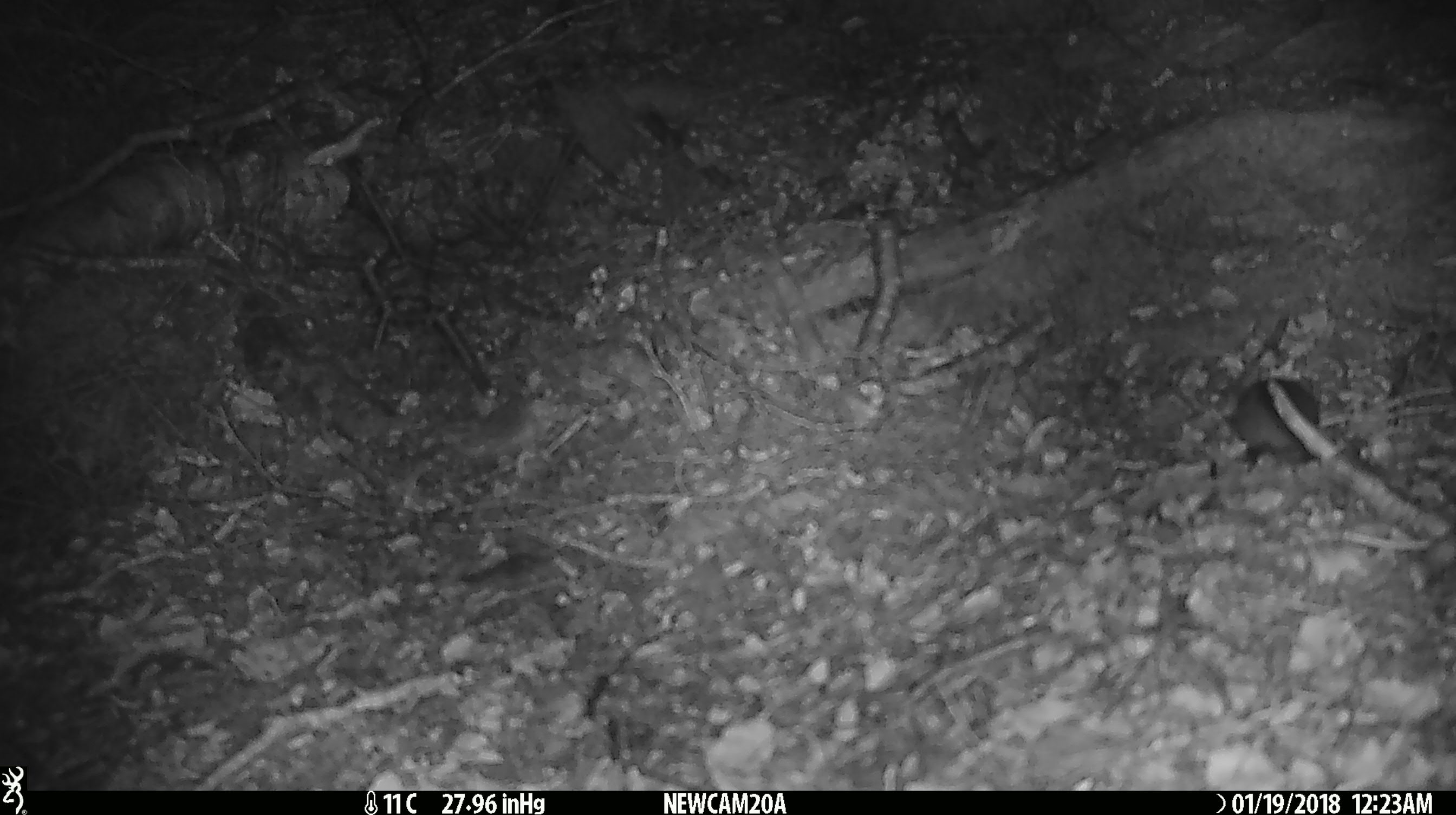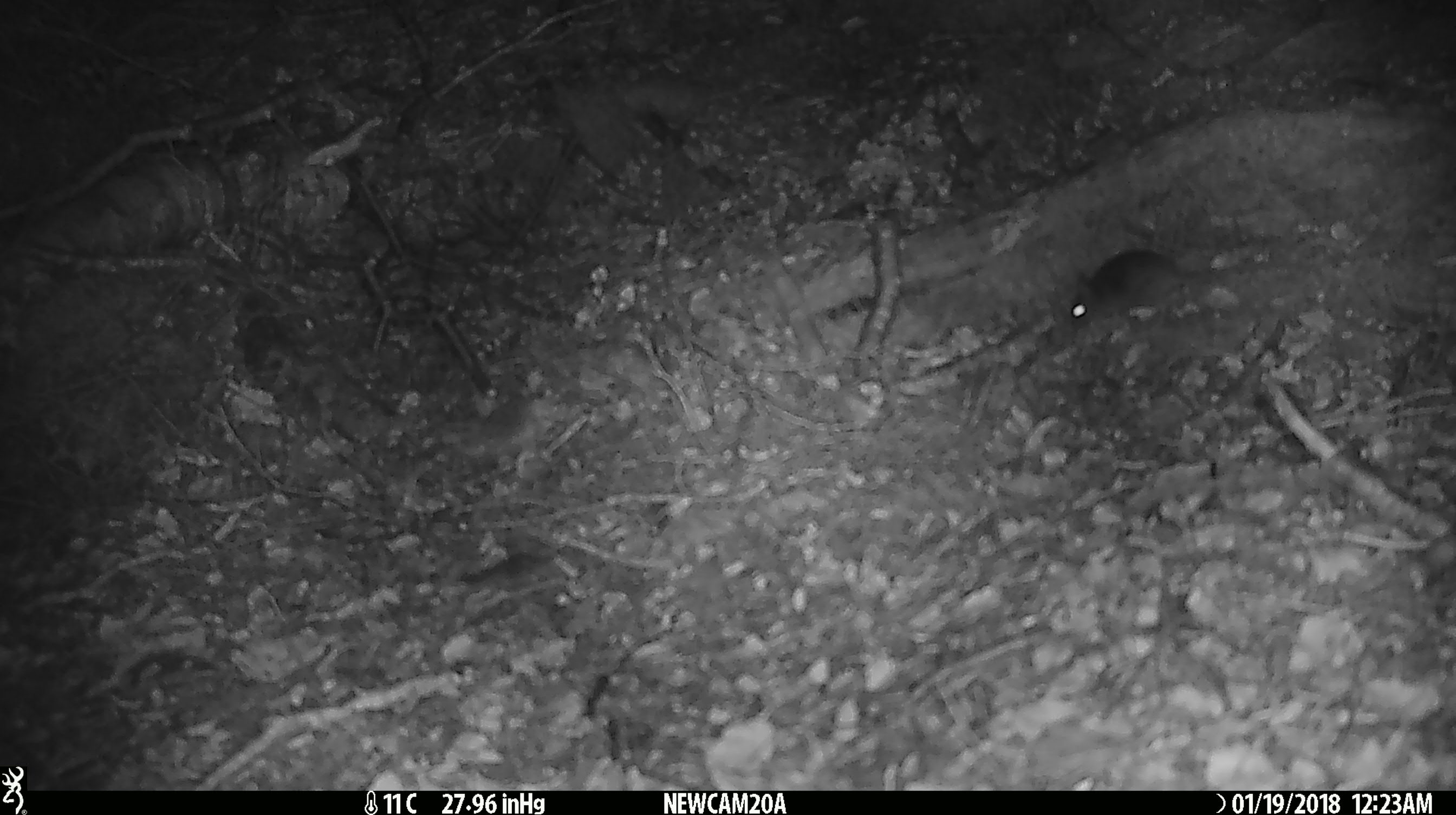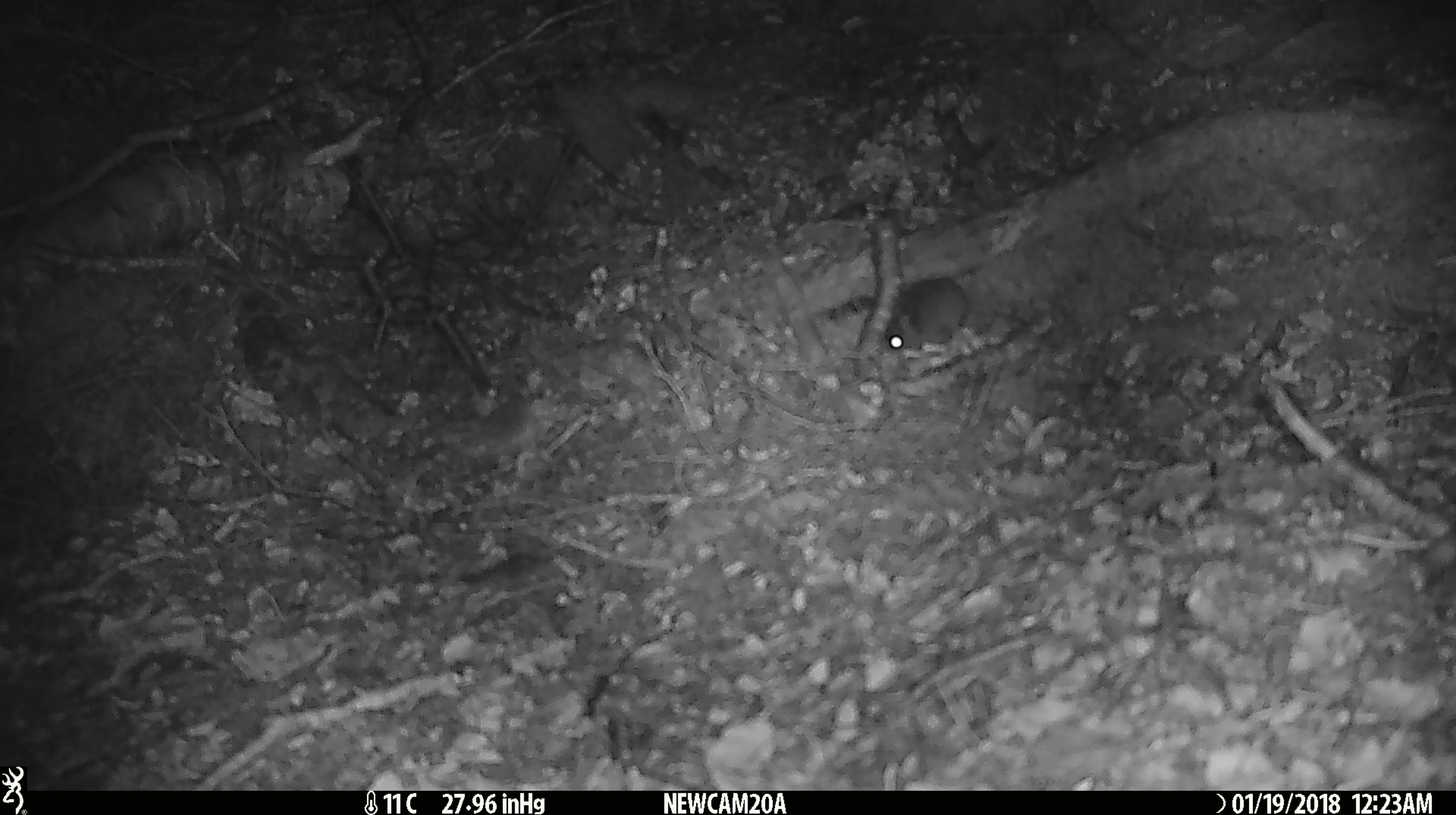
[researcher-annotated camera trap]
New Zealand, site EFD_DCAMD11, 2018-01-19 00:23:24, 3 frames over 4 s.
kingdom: Animalia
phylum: Chordata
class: Mammalia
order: Rodentia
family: Muridae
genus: Mus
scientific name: Mus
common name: mouse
Mouse (Mus).